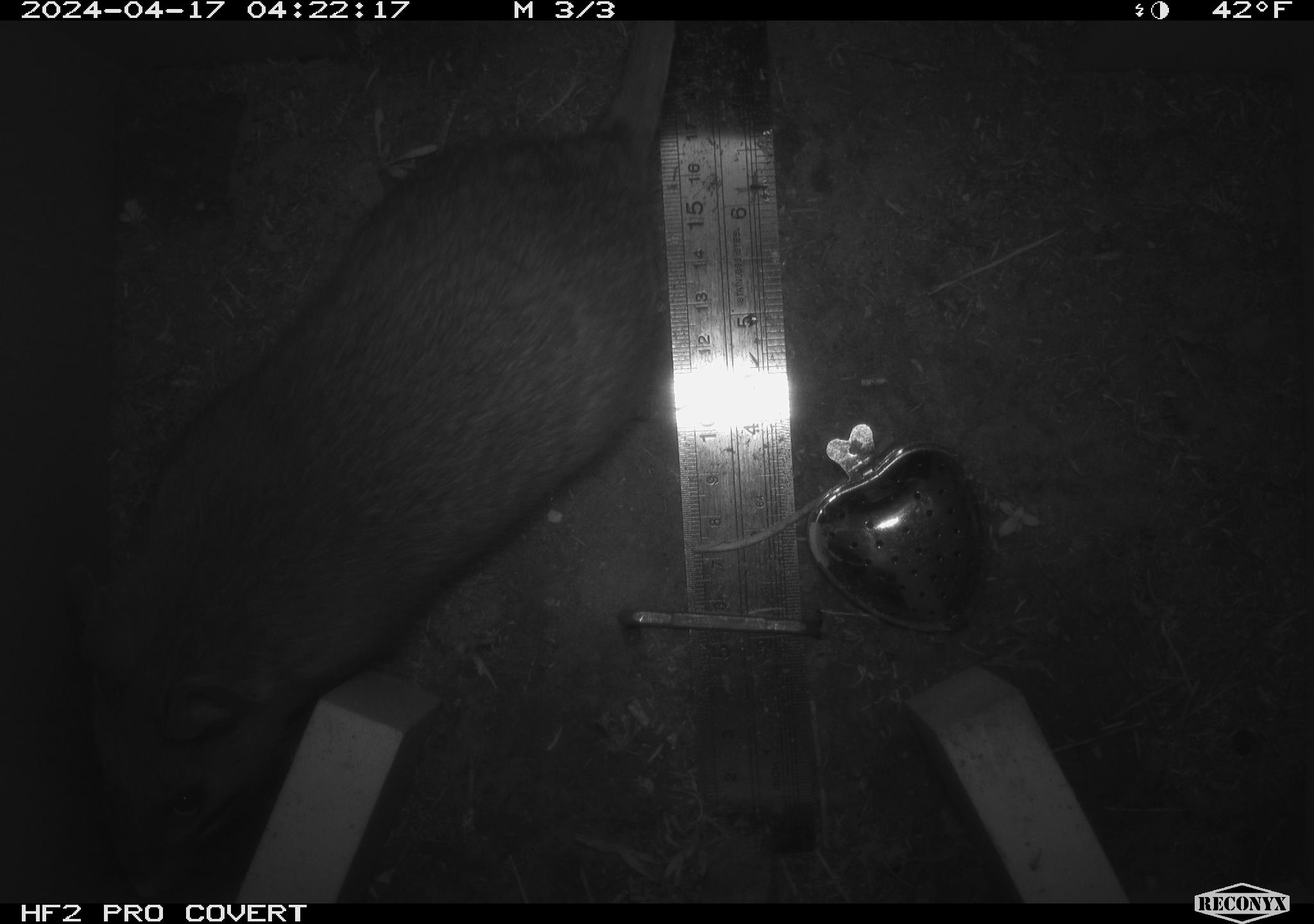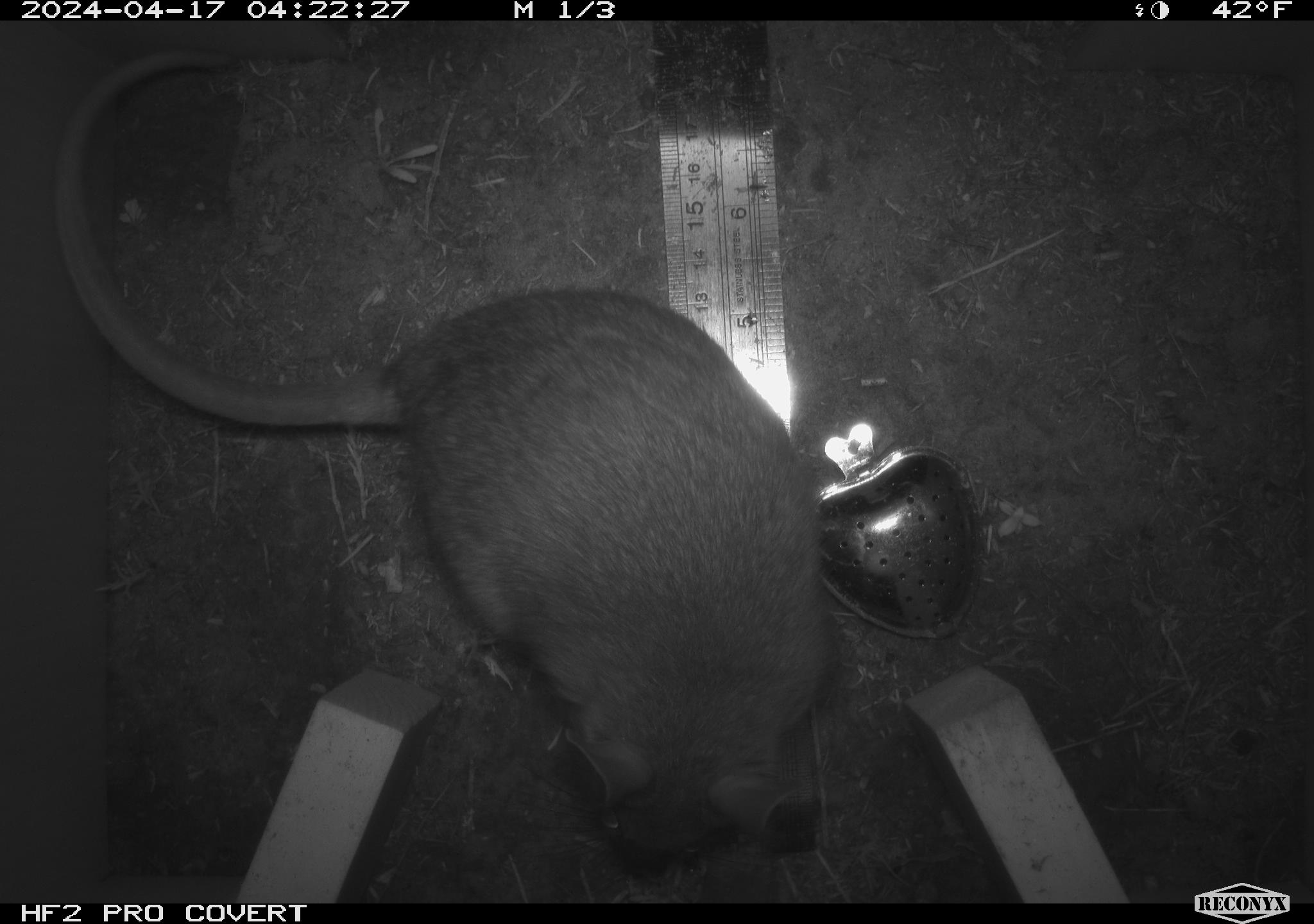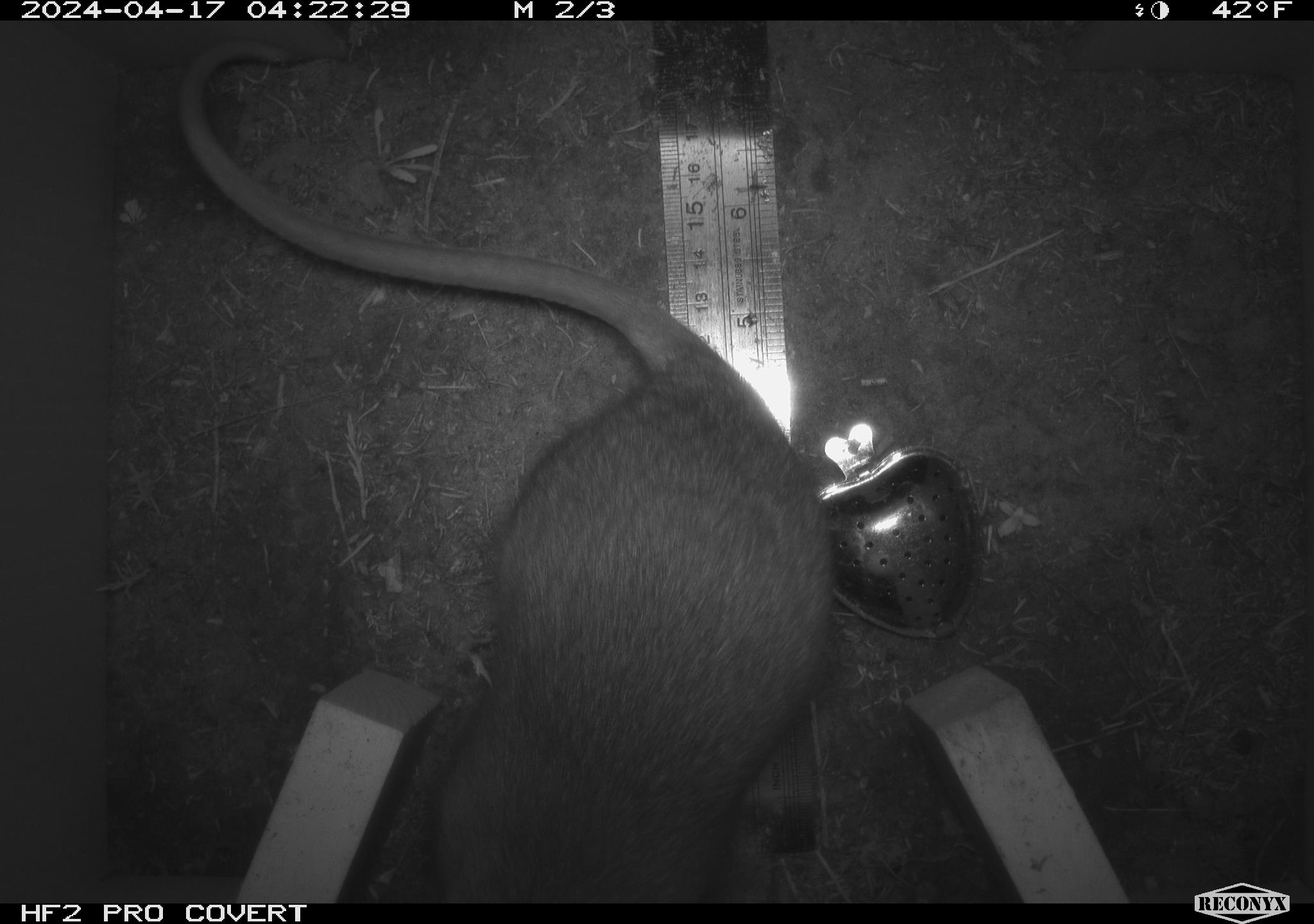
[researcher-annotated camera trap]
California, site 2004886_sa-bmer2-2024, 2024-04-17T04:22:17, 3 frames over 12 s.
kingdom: Animalia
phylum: Chordata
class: Mammalia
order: Rodentia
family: Muridae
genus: Rattus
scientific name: Rattus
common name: rat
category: rattus species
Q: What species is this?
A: Rattus species (rat) (Rattus).